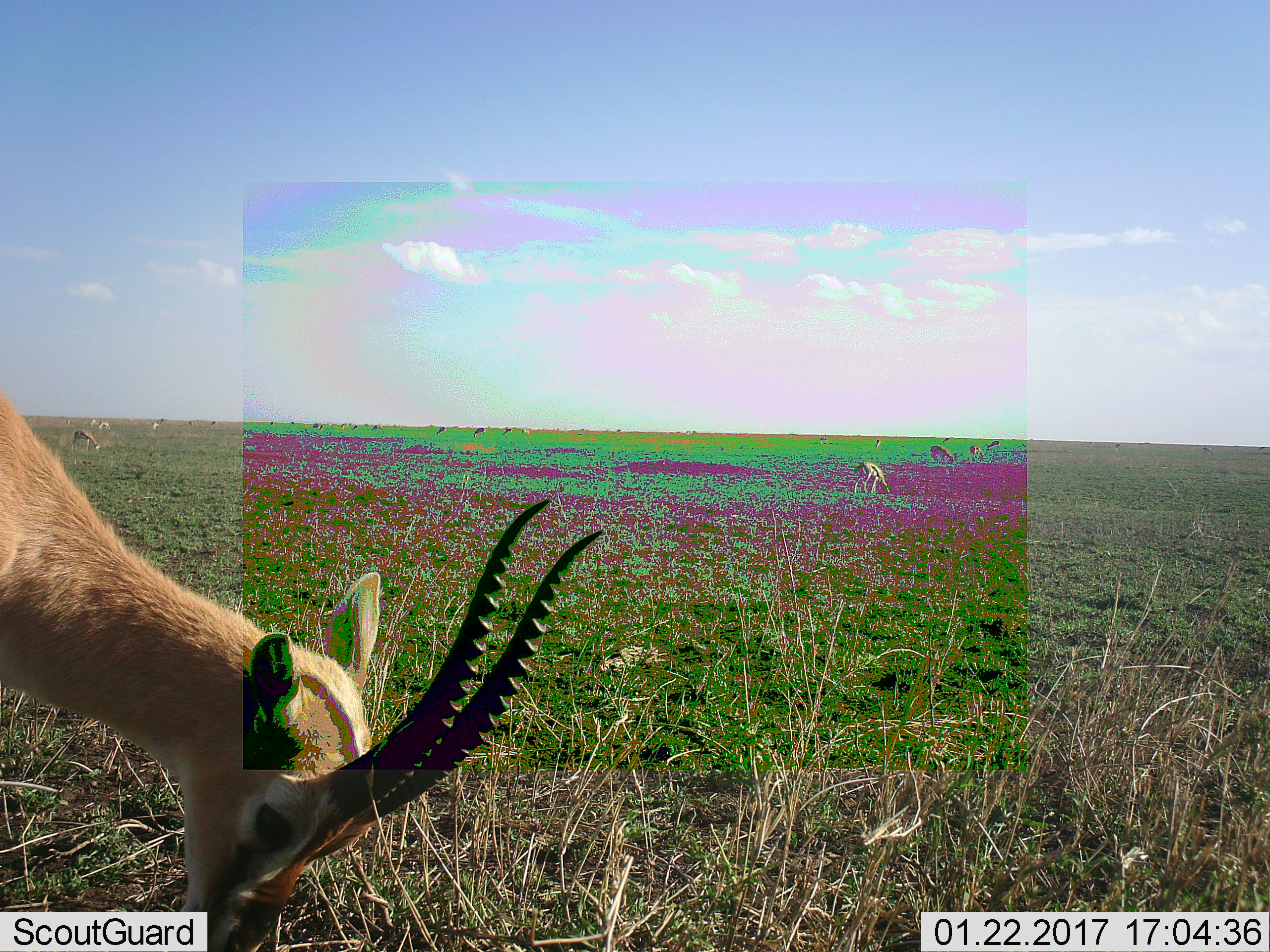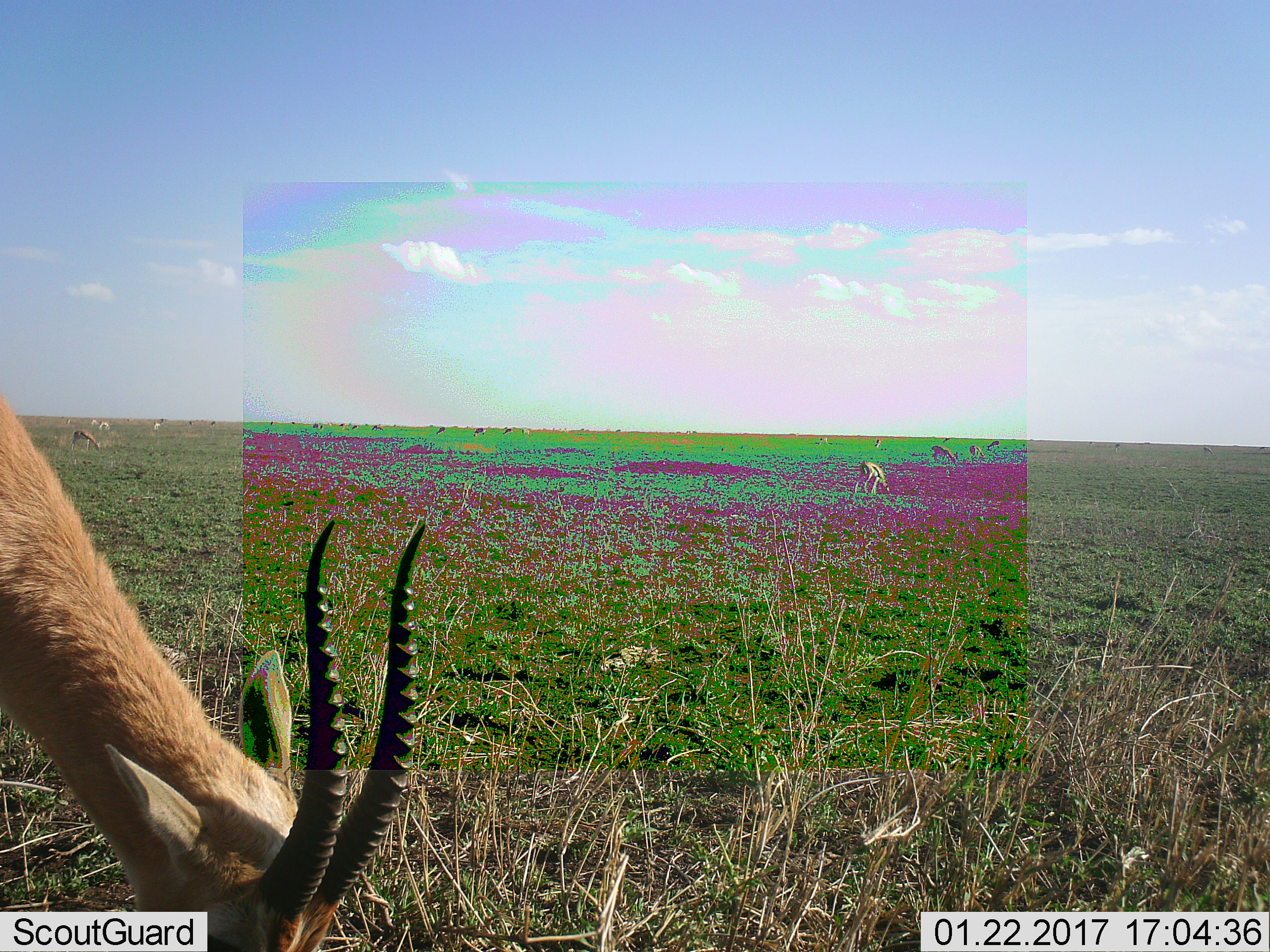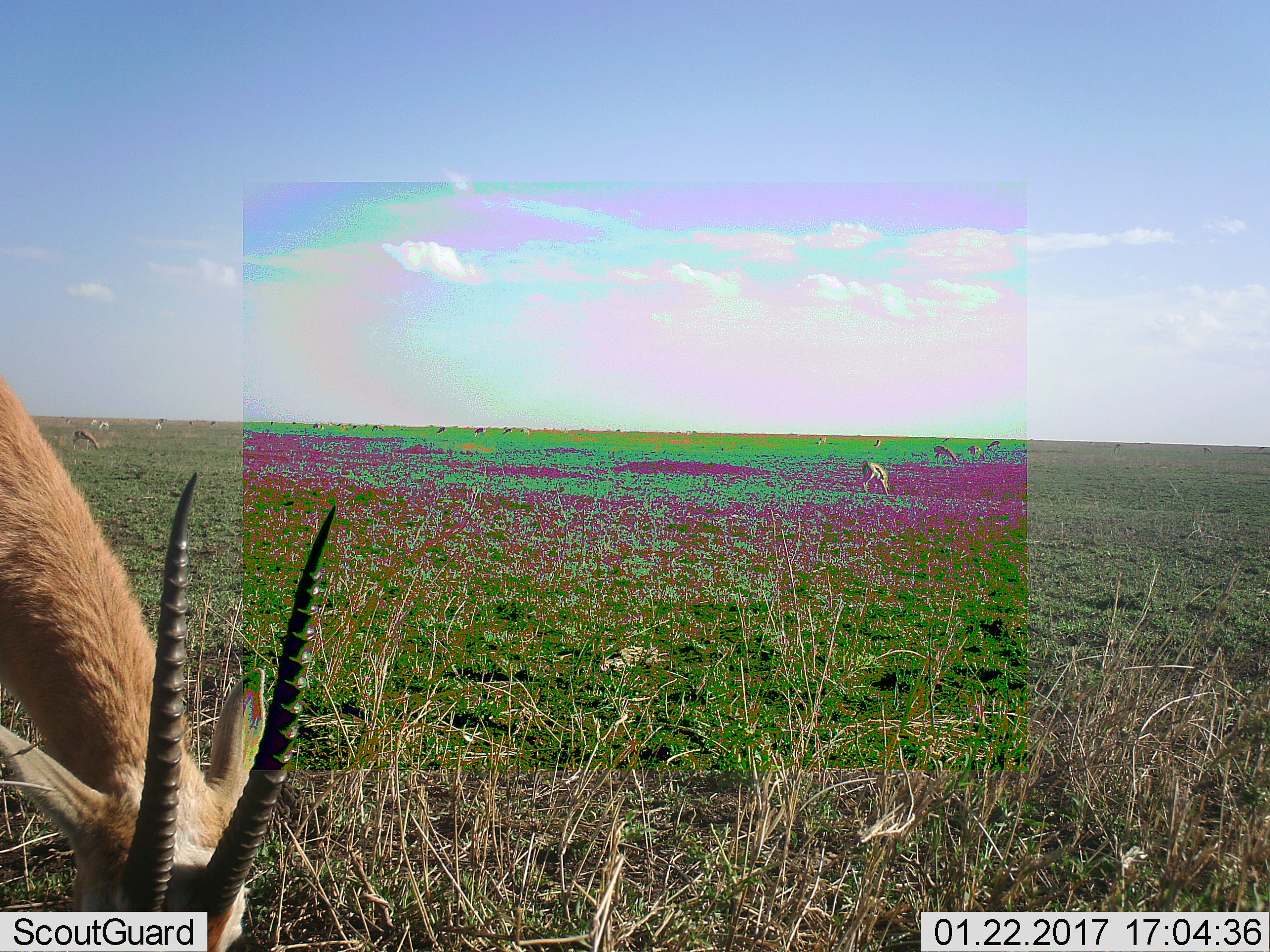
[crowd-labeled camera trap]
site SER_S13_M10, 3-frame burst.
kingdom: Animalia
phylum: Chordata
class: Mammalia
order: Artiodactyla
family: Bovidae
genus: Eudorcas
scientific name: Eudorcas thomsonii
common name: thomson's gazelle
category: gazellethomsons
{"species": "gazellethomsons (thomson's gazelle) (Eudorcas thomsonii)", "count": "11-50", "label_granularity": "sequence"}